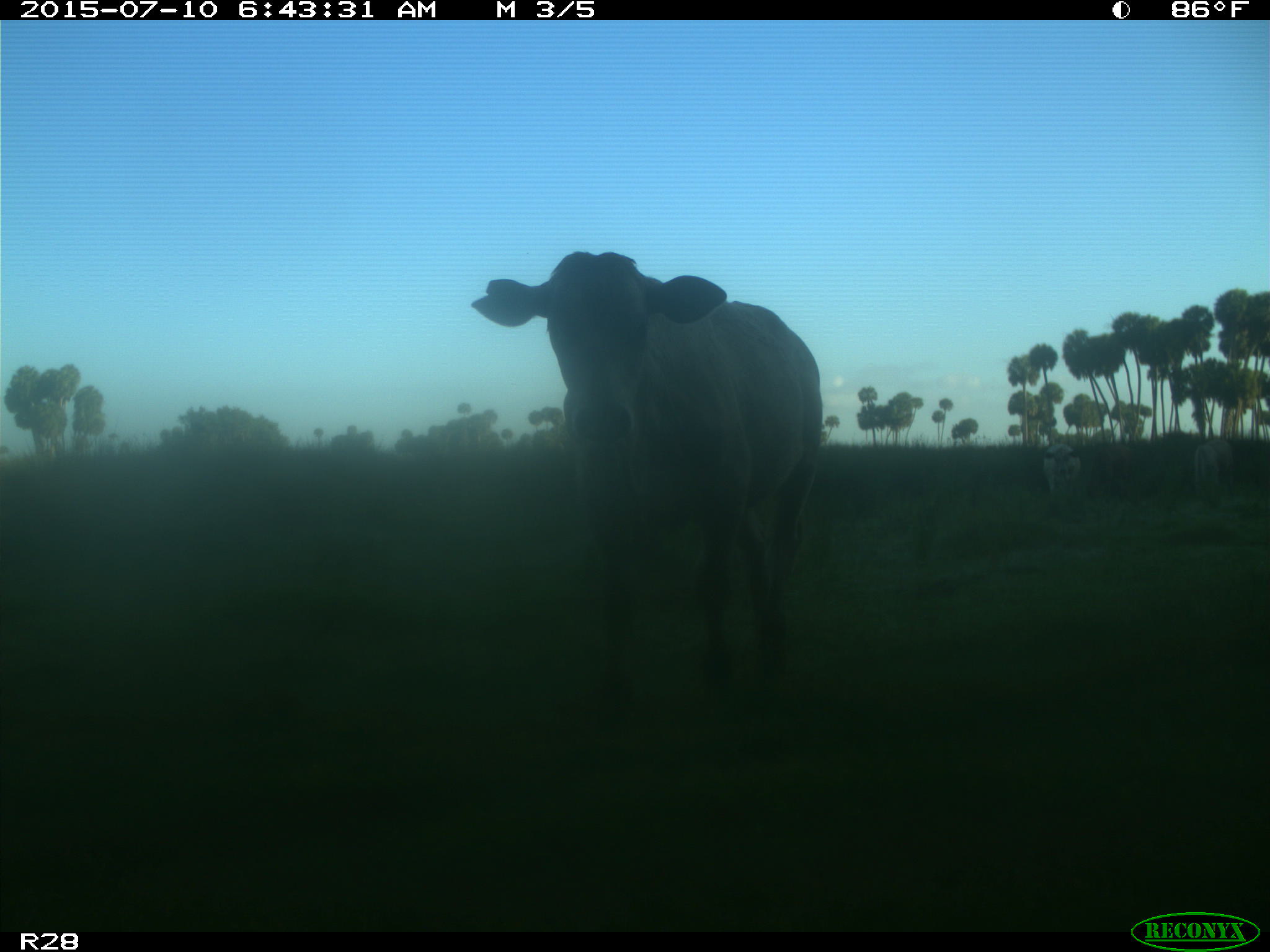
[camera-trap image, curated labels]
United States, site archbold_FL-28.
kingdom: Animalia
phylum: Chordata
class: Mammalia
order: Artiodactyla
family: Bovidae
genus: Bos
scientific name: Bos taurus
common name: domestic cow